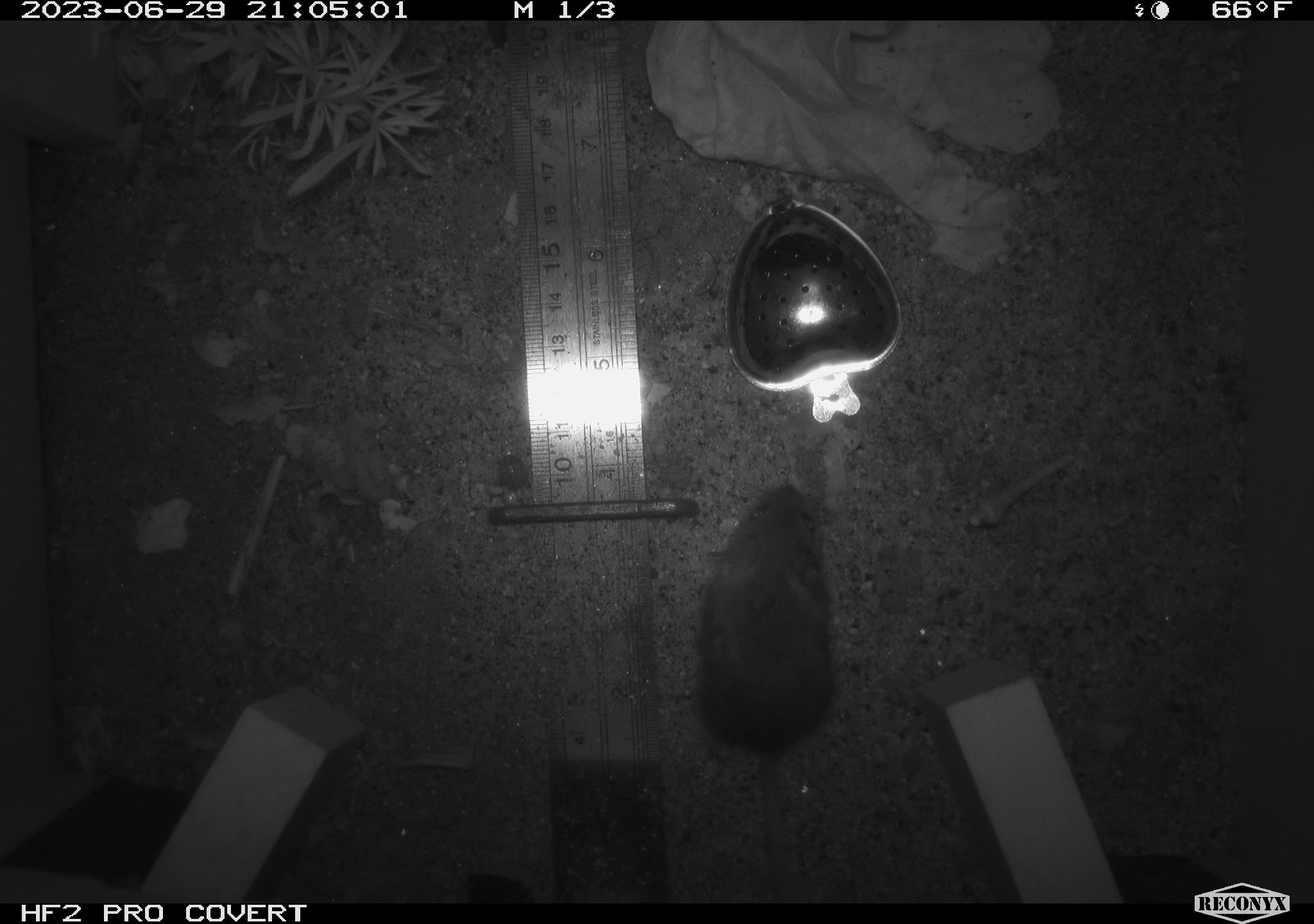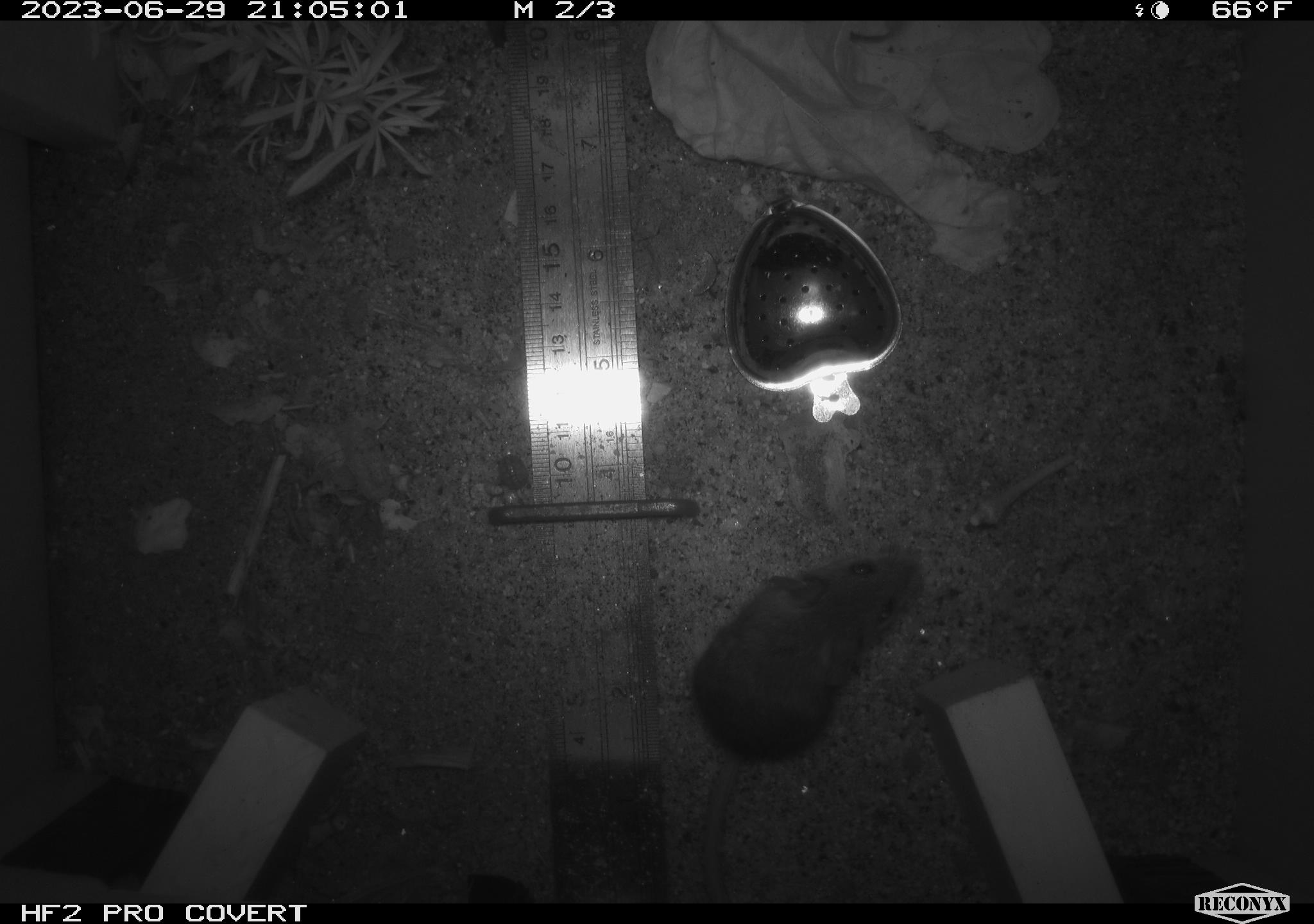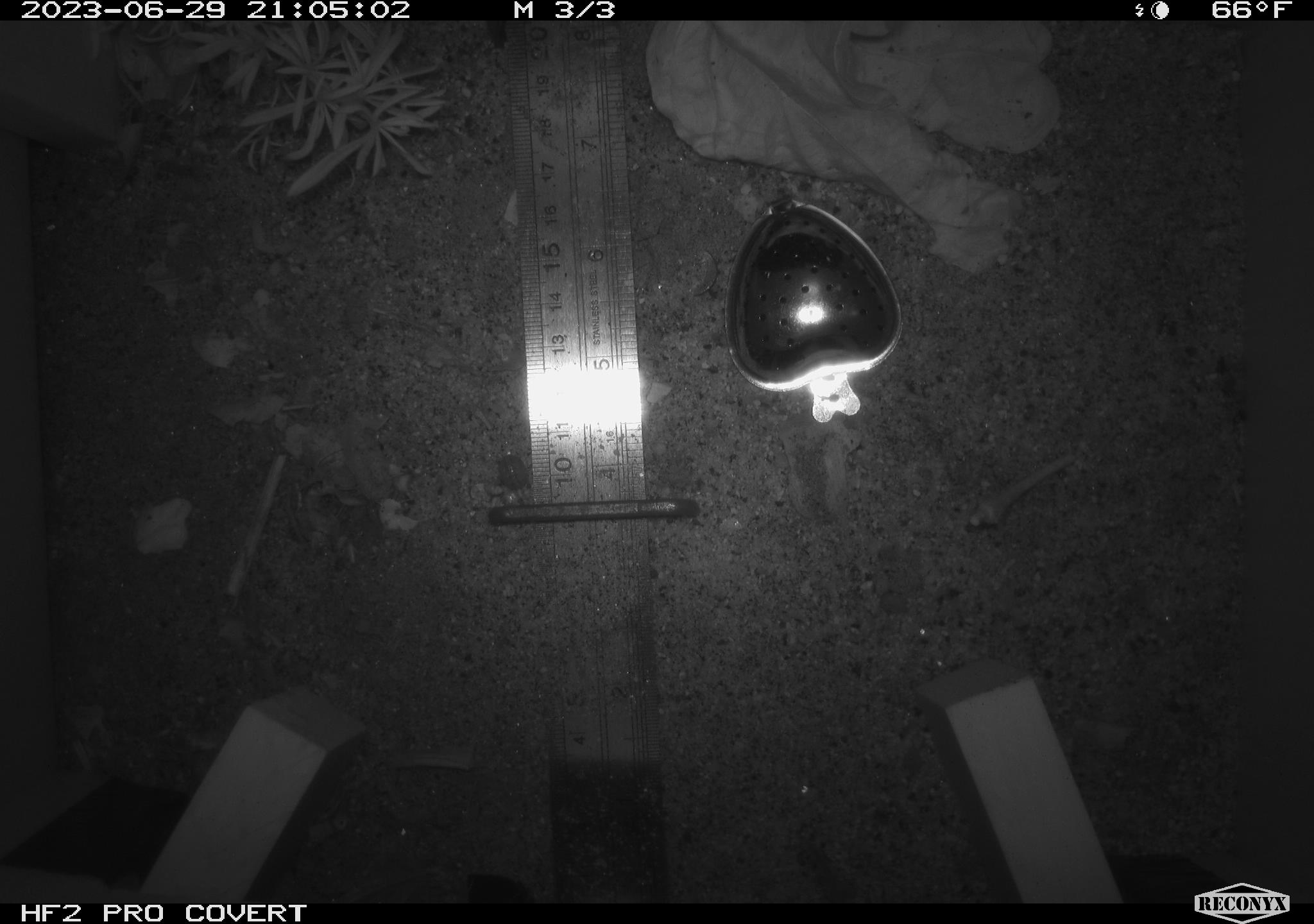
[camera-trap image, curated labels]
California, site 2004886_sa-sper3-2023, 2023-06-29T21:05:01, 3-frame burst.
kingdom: Animalia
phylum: Chordata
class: Mammalia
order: Rodentia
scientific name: Rodentia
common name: mouse species